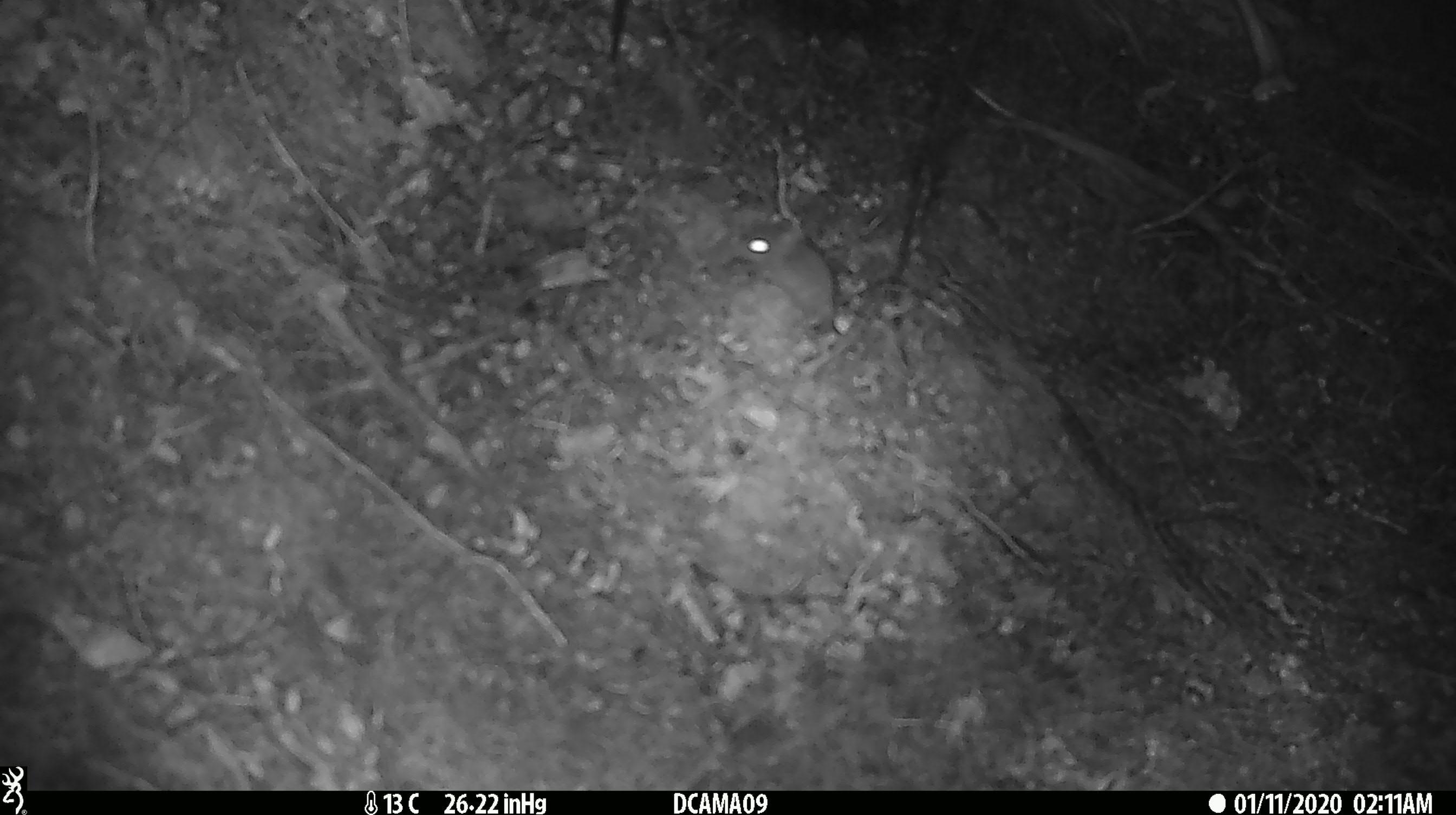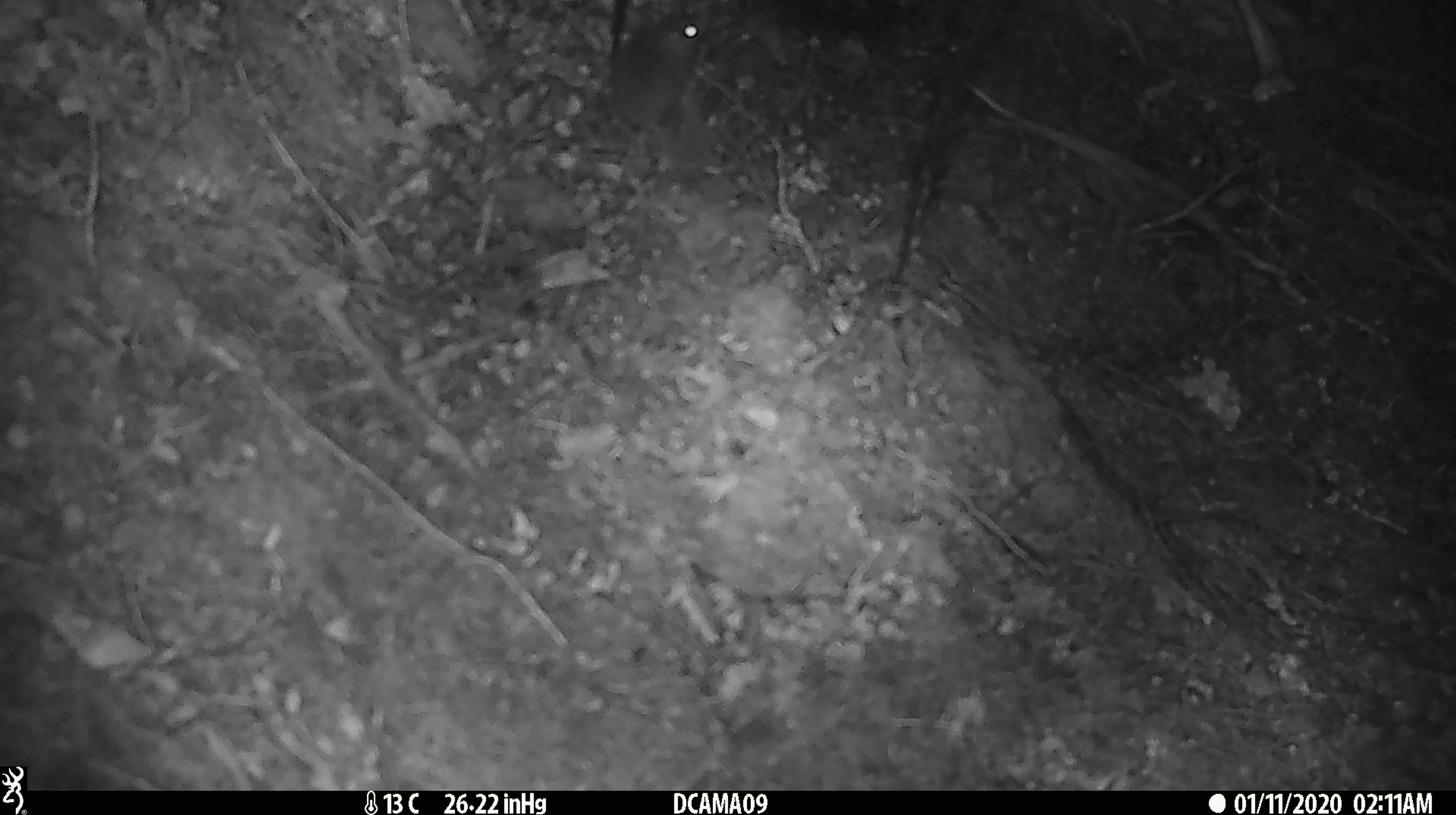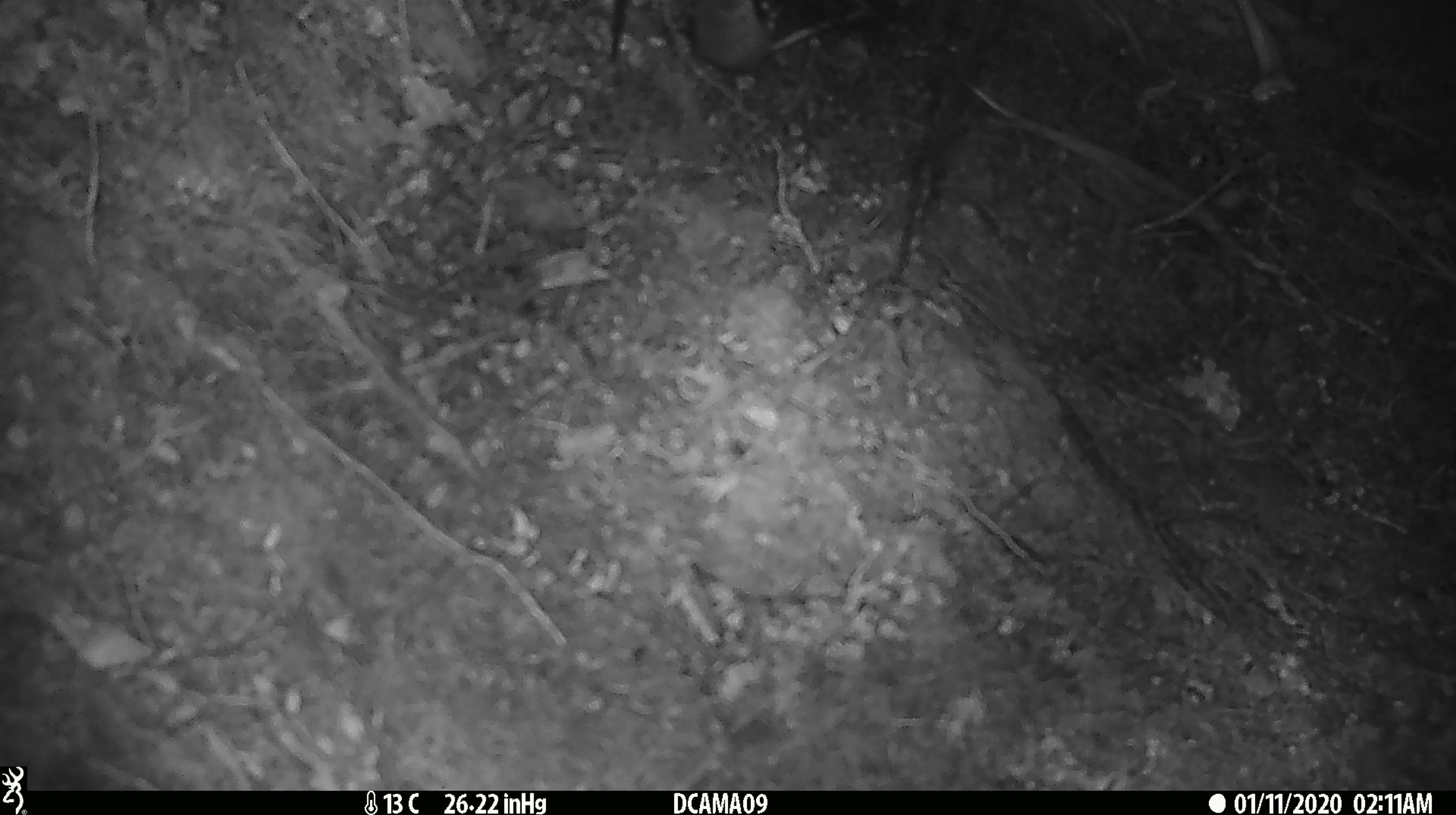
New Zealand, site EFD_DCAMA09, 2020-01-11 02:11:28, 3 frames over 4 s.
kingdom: Animalia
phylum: Chordata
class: Mammalia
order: Rodentia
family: Muridae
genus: Mus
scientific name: Mus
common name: mouse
Mouse (Mus).